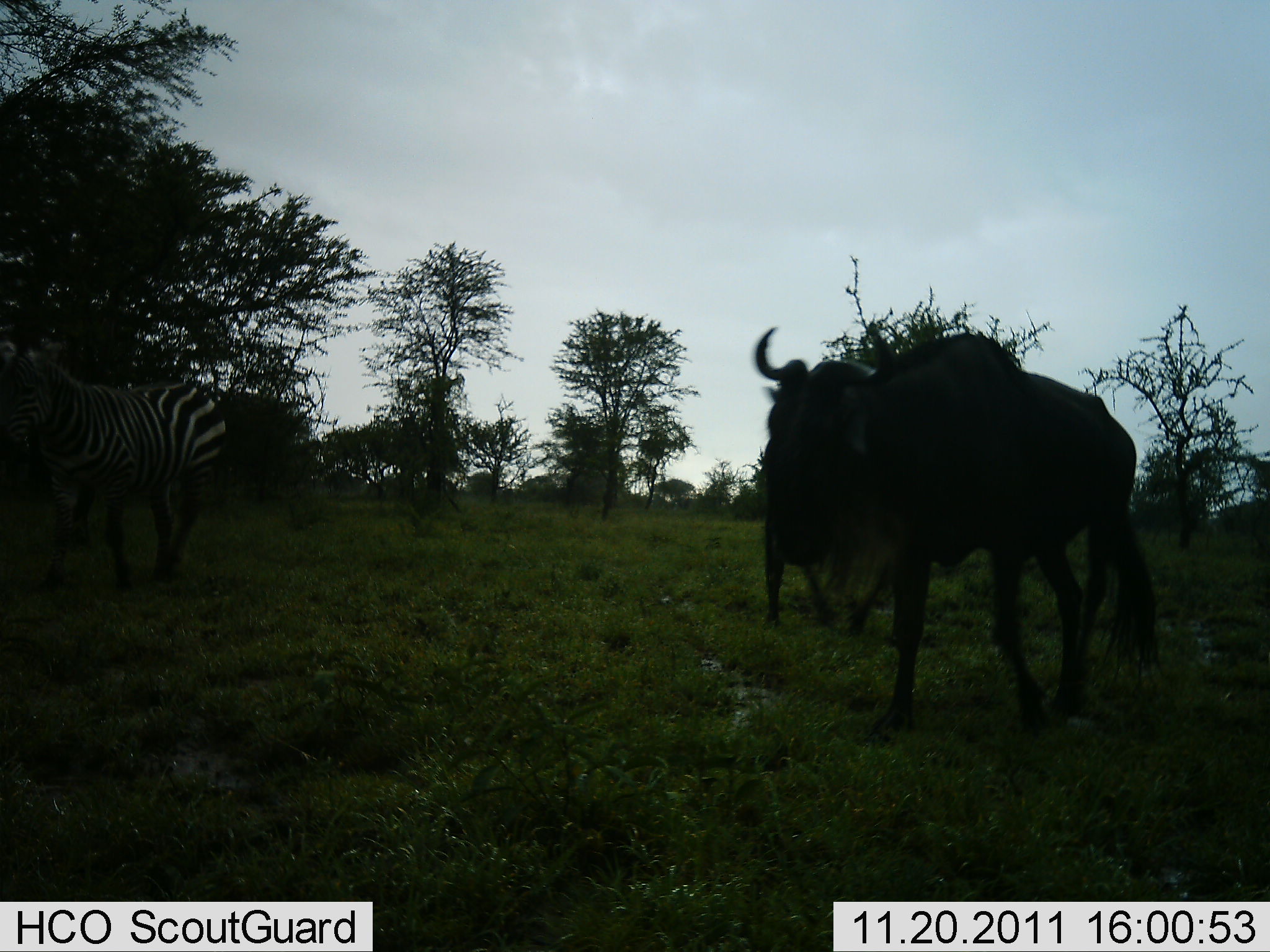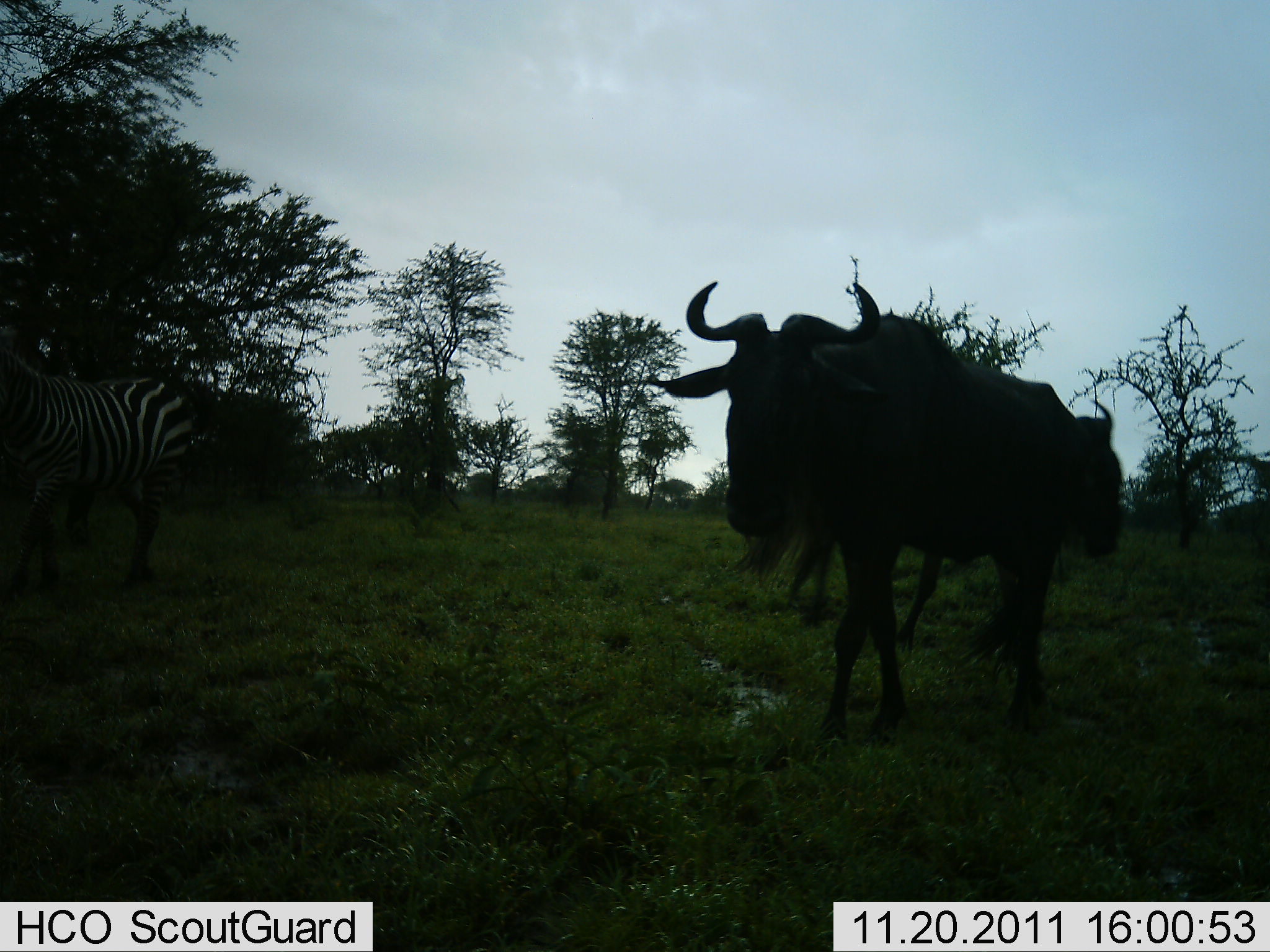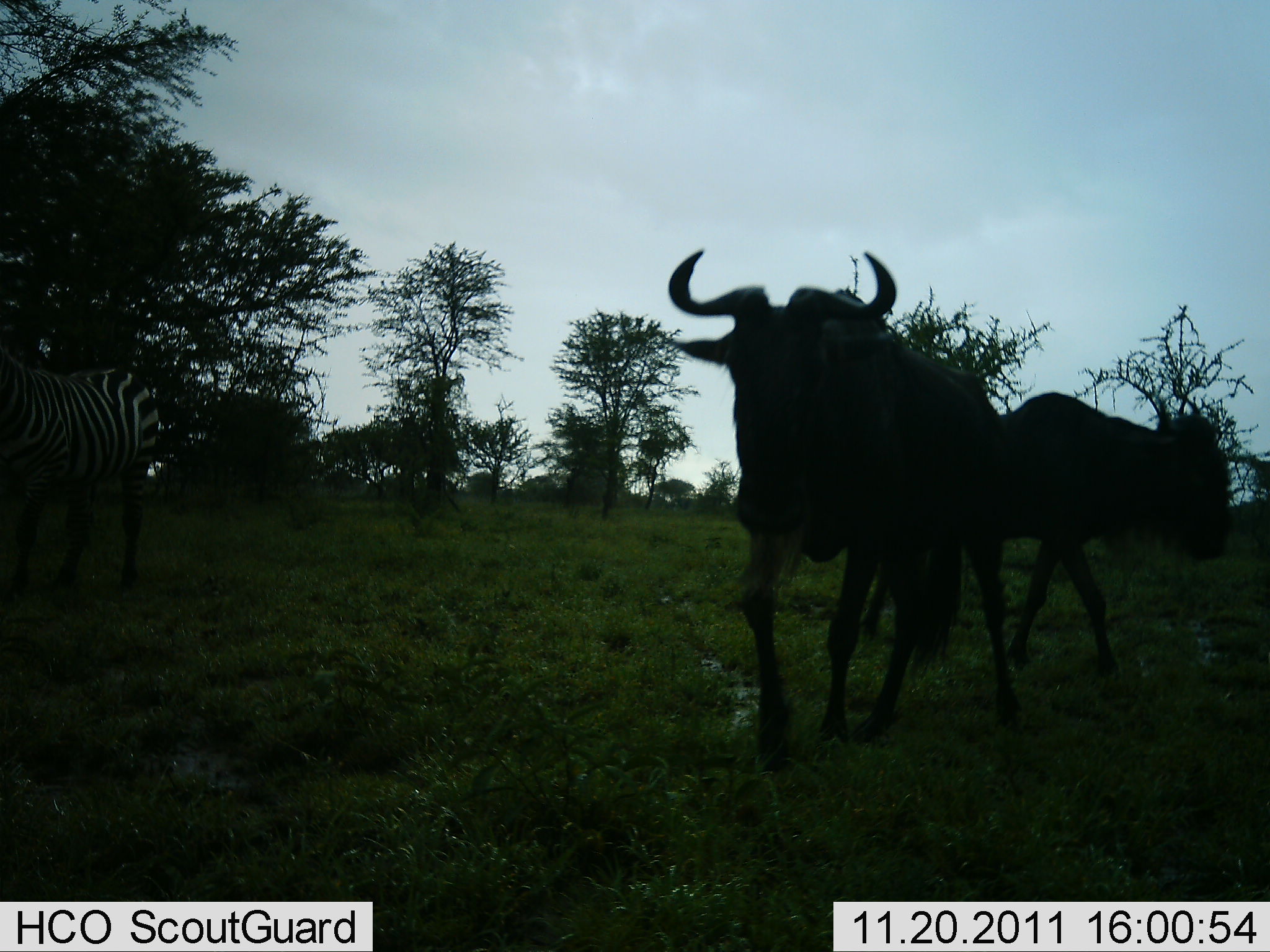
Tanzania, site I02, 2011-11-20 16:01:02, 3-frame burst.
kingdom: Animalia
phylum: Chordata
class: Mammalia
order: Artiodactyla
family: Bovidae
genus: Connochaetes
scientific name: Connochaetes taurinus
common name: blue wildebeest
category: wildebeest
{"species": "wildebeest (blue wildebeest) (Connochaetes taurinus)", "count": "2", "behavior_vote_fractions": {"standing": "23%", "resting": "0%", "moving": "77%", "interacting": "0%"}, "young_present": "0%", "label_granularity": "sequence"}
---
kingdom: Animalia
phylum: Chordata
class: Mammalia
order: Perissodactyla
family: Equidae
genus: Equus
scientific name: Equus quagga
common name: plains zebra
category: zebra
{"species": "zebra (plains zebra) (Equus quagga)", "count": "1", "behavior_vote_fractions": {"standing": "42%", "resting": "0%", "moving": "58%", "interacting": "0%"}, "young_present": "0%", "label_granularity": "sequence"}